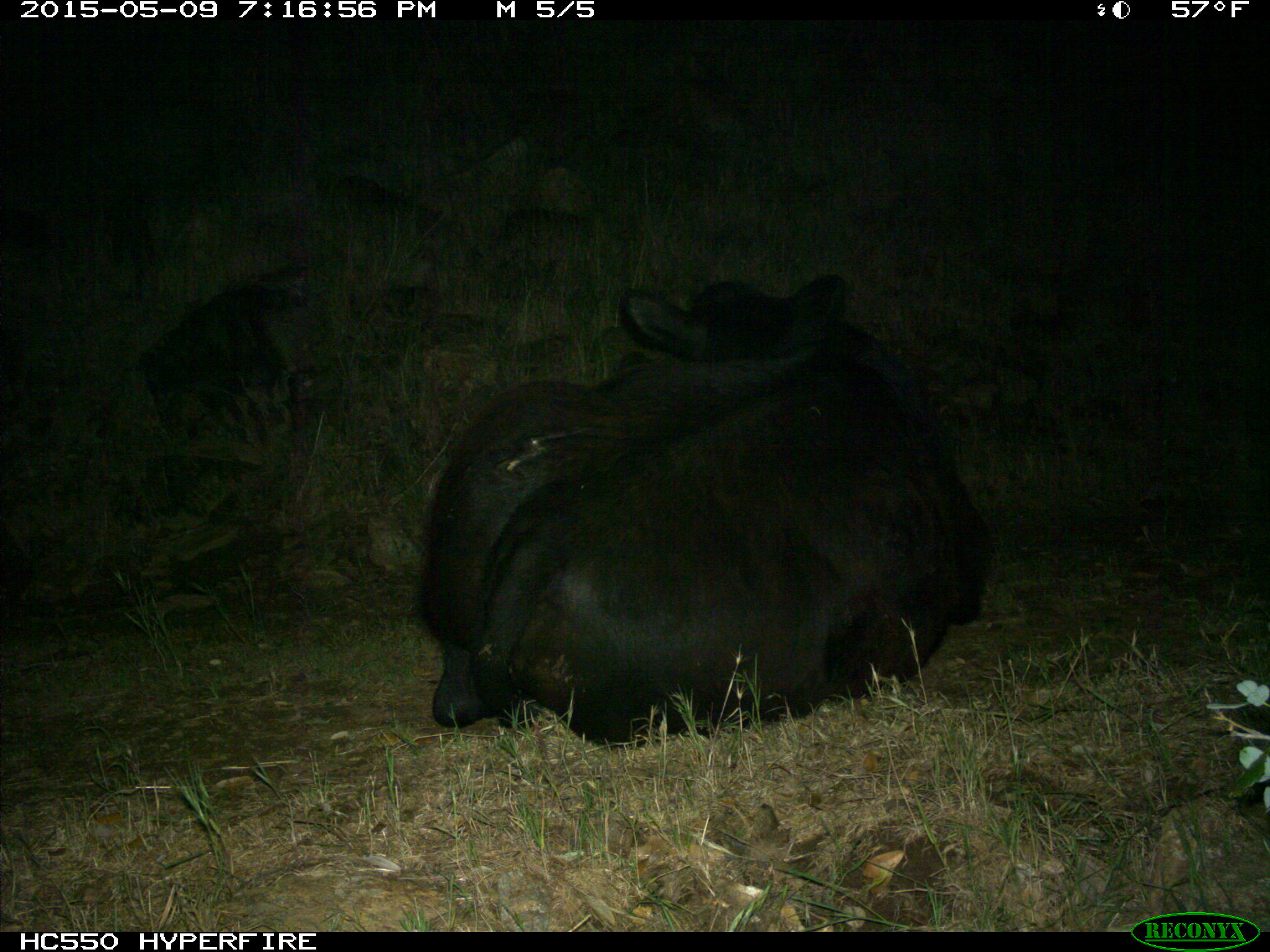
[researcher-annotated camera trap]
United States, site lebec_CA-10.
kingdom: Animalia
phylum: Chordata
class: Mammalia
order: Artiodactyla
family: Bovidae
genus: Bos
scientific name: Bos taurus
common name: domestic cow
Bos taurus (domestic cow).